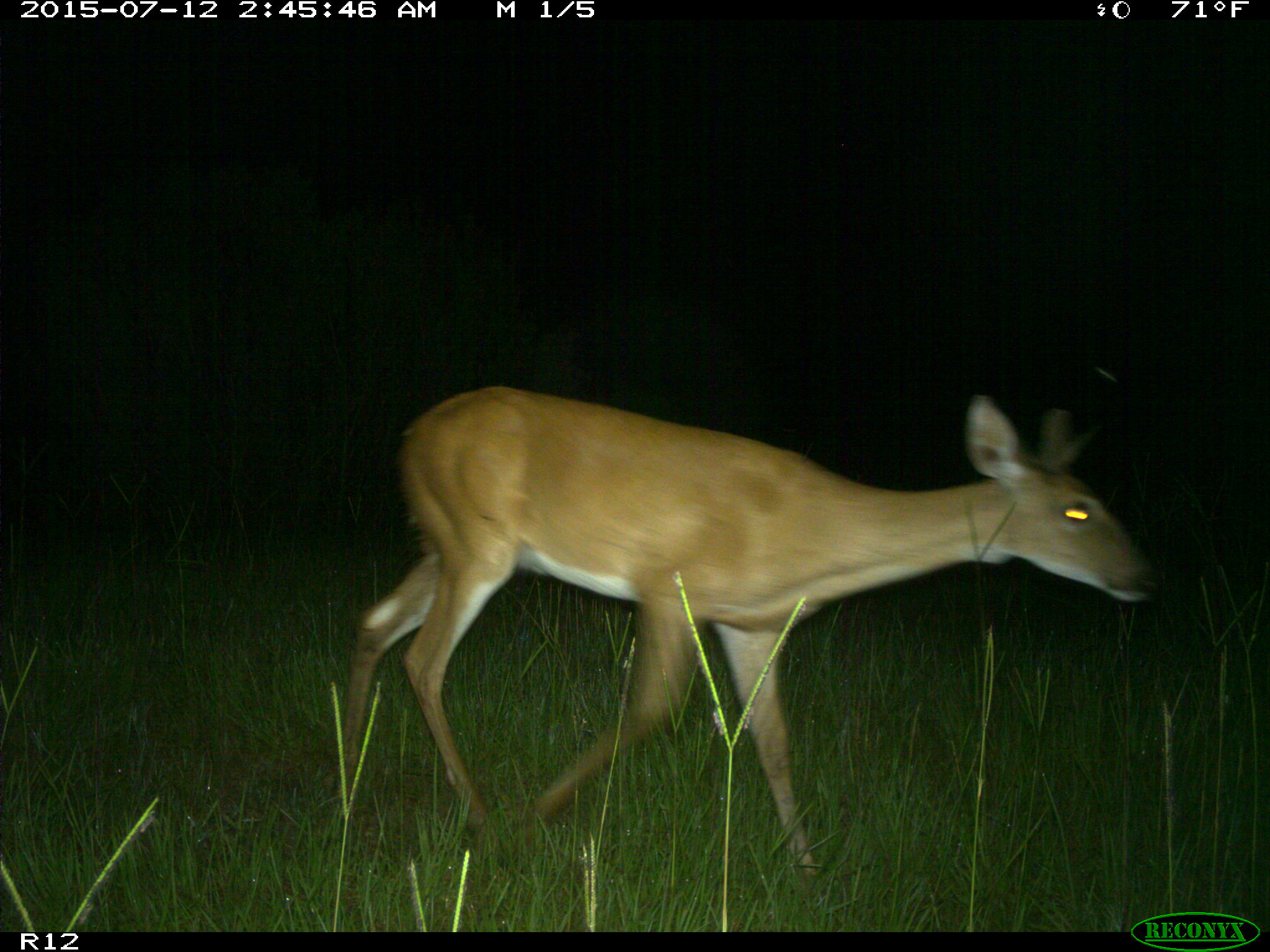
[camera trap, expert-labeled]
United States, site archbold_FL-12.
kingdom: Animalia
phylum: Chordata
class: Mammalia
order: Artiodactyla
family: Cervidae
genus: Odocoileus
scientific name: Odocoileus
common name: deer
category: unidentified deer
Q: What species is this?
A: Unidentified deer (deer) (Odocoileus).